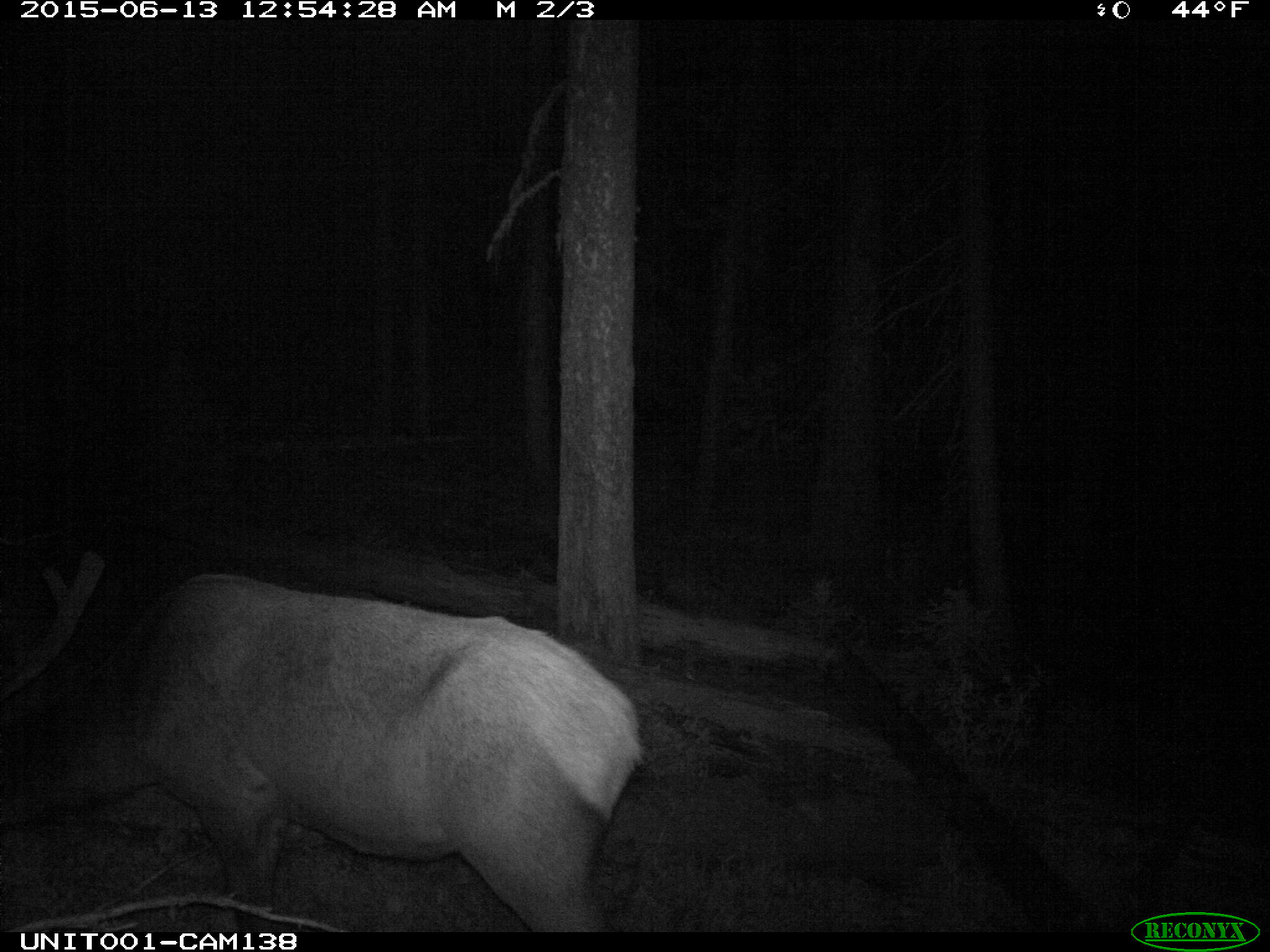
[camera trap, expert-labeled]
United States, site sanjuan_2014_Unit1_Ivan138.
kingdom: Animalia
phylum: Chordata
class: Mammalia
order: Artiodactyla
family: Cervidae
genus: Cervus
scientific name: Cervus elaphus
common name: red deer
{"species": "Cervus elaphus (red deer)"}